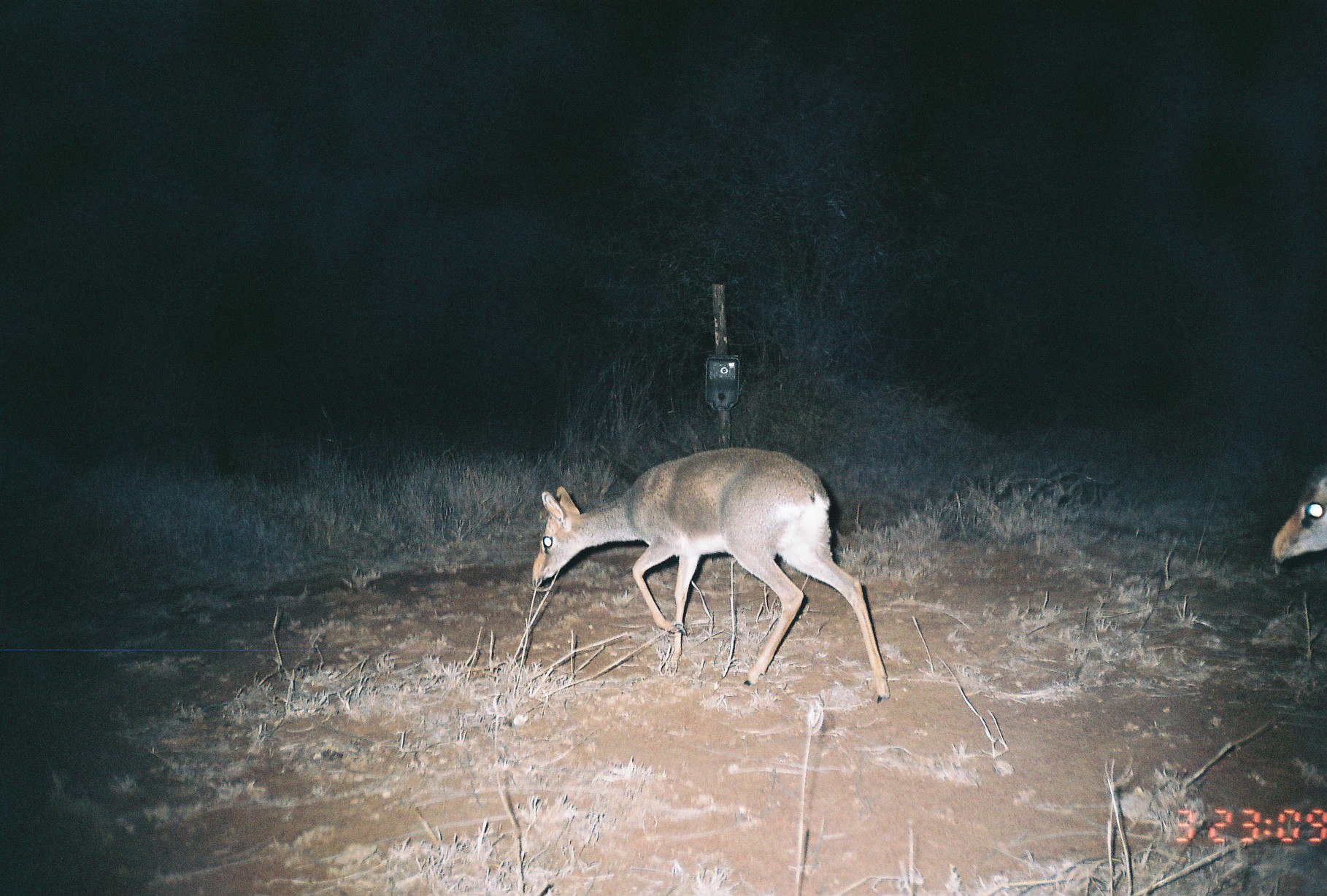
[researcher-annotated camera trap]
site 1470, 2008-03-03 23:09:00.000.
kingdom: Animalia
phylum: Chordata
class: Mammalia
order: Artiodactyla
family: Bovidae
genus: Madoqua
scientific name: Madoqua guentheri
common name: günther's dik-dik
Madoqua guentheri (günther's dik-dik), count 2.